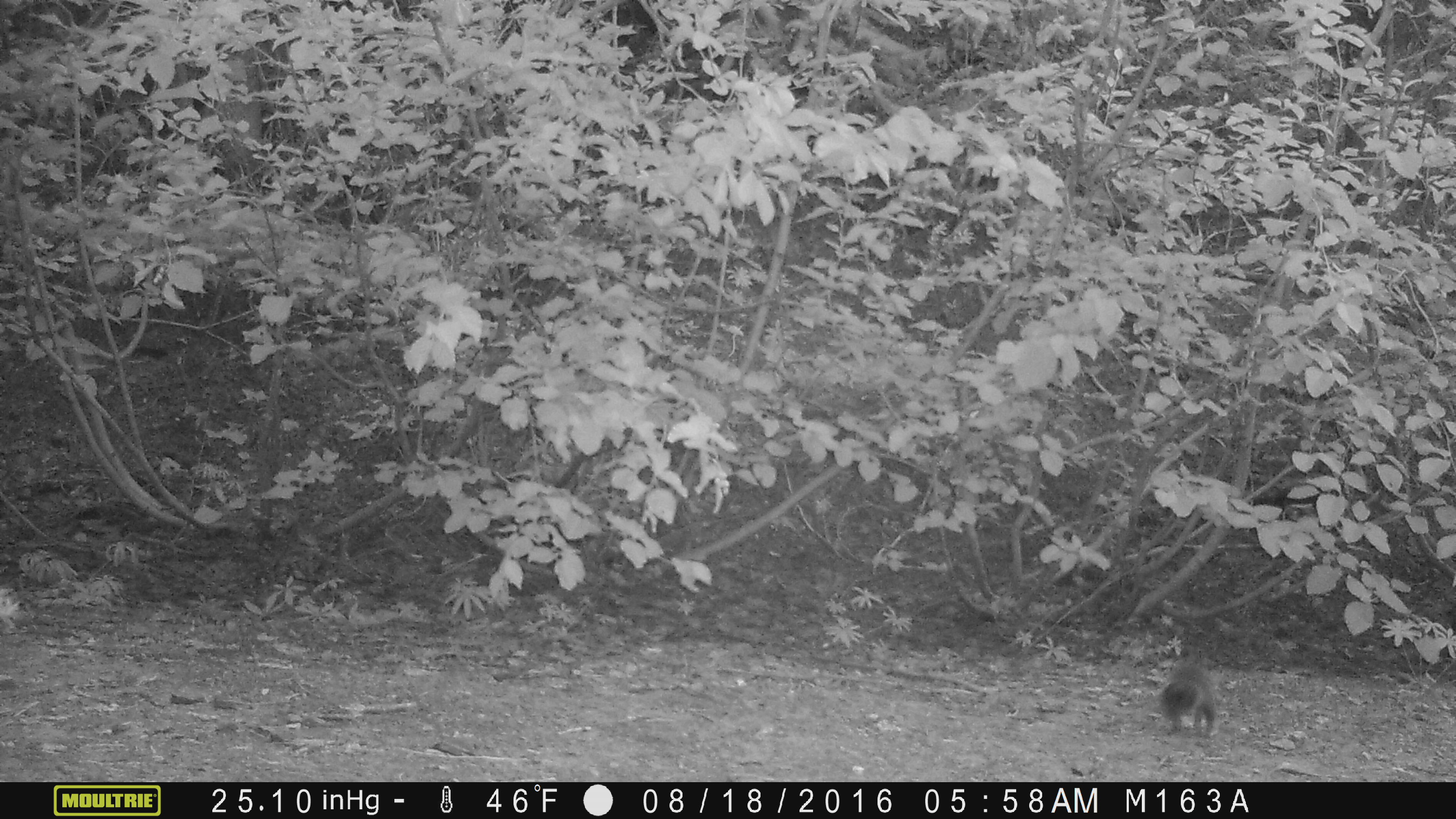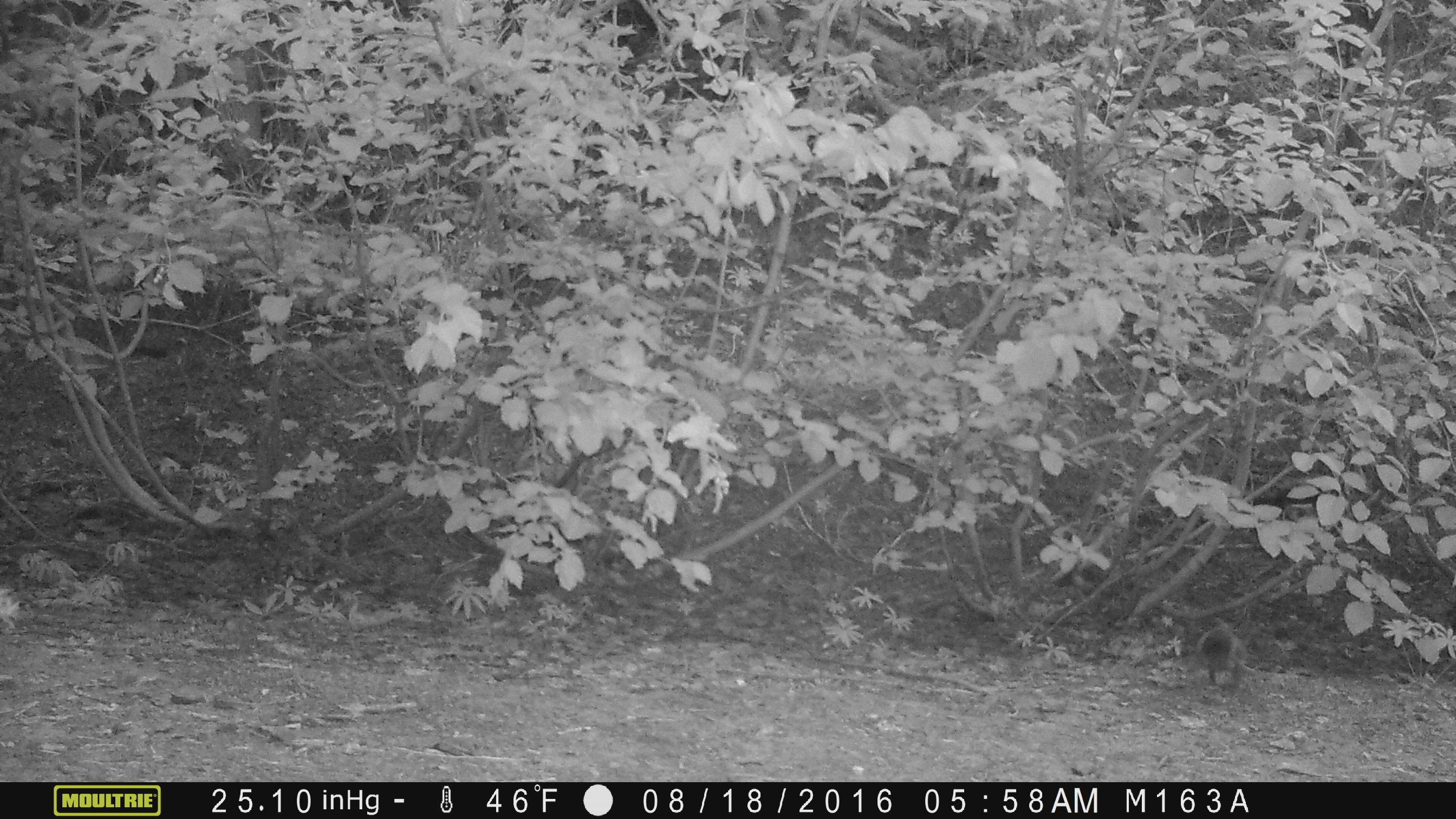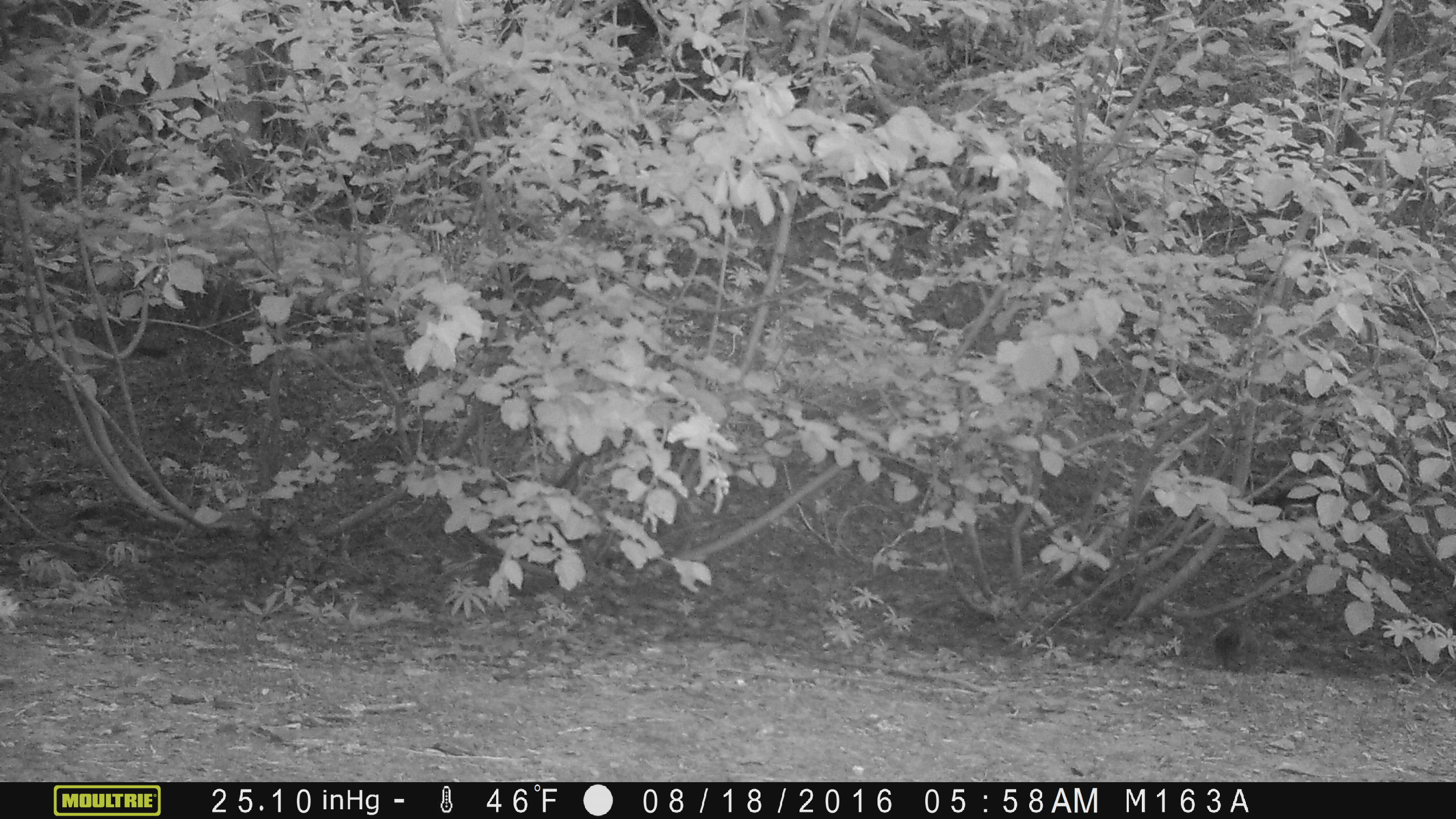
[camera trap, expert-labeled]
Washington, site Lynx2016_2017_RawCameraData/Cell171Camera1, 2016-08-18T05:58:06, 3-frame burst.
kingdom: Animalia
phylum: Chordata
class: Mammalia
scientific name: Mammalia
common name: small mammal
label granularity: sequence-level